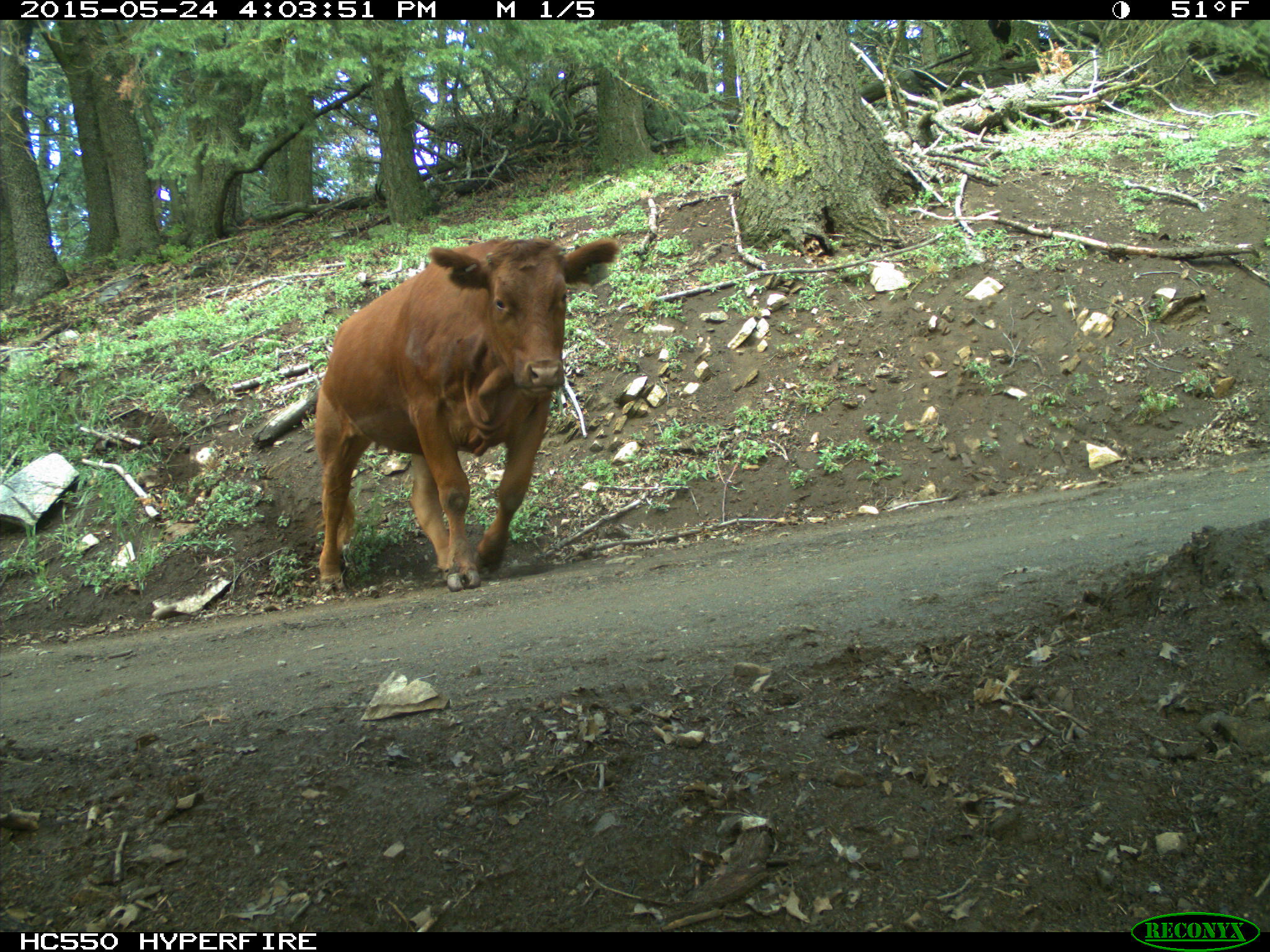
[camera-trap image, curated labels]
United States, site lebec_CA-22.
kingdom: Animalia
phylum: Chordata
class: Mammalia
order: Artiodactyla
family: Bovidae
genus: Bos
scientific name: Bos taurus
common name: domestic cow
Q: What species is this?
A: Bos taurus (domestic cow).